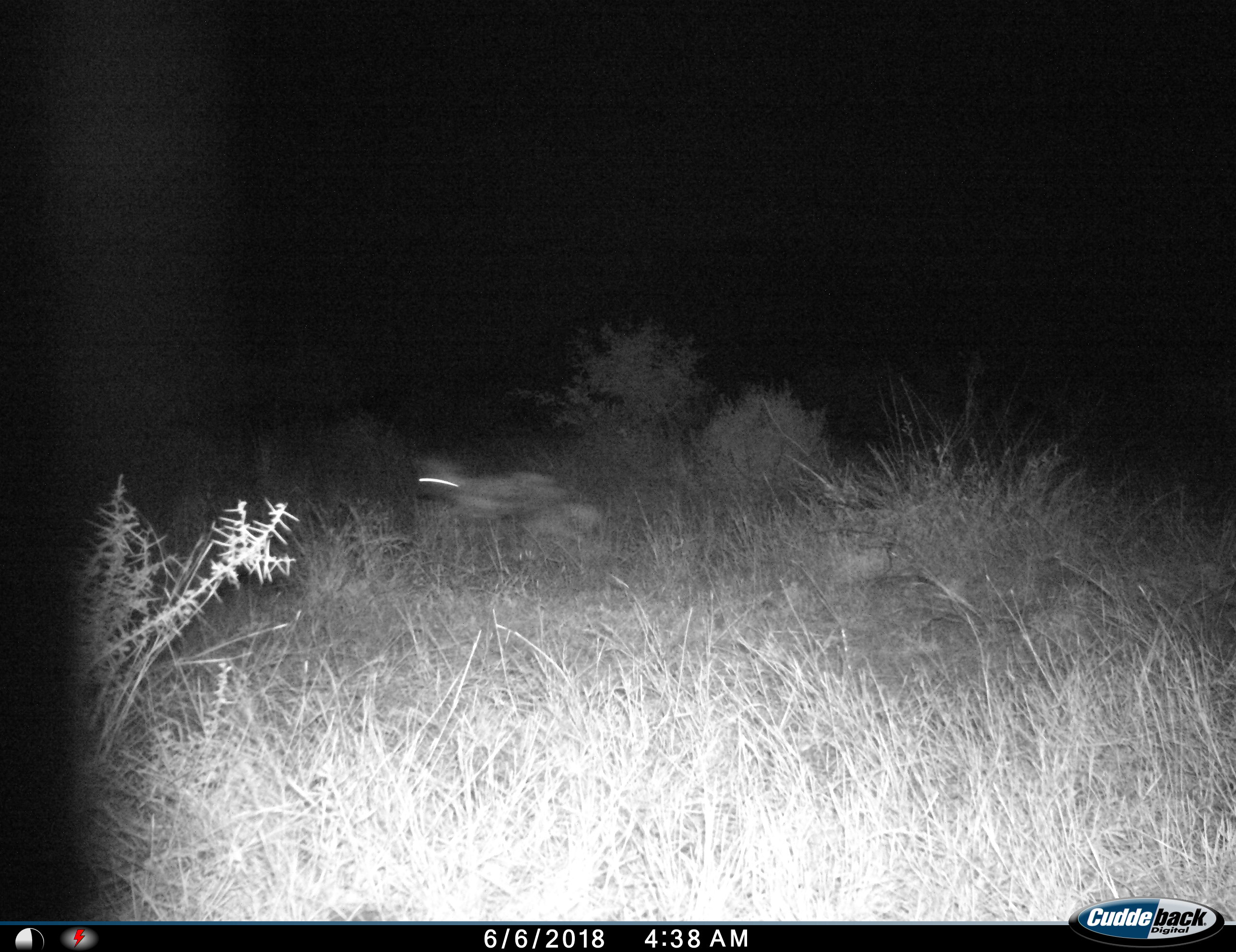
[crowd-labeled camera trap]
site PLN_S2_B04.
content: unidentified animal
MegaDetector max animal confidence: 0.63